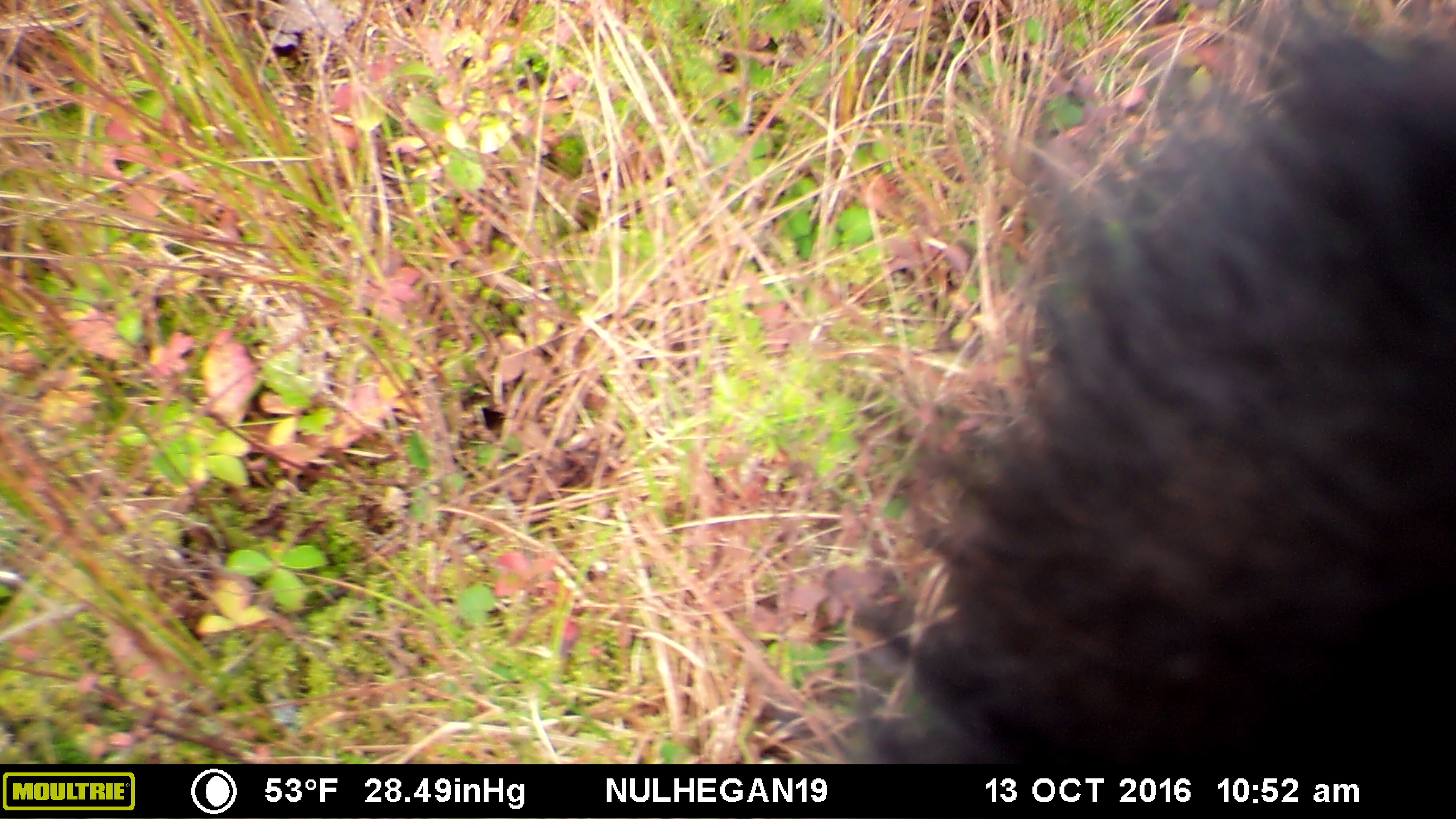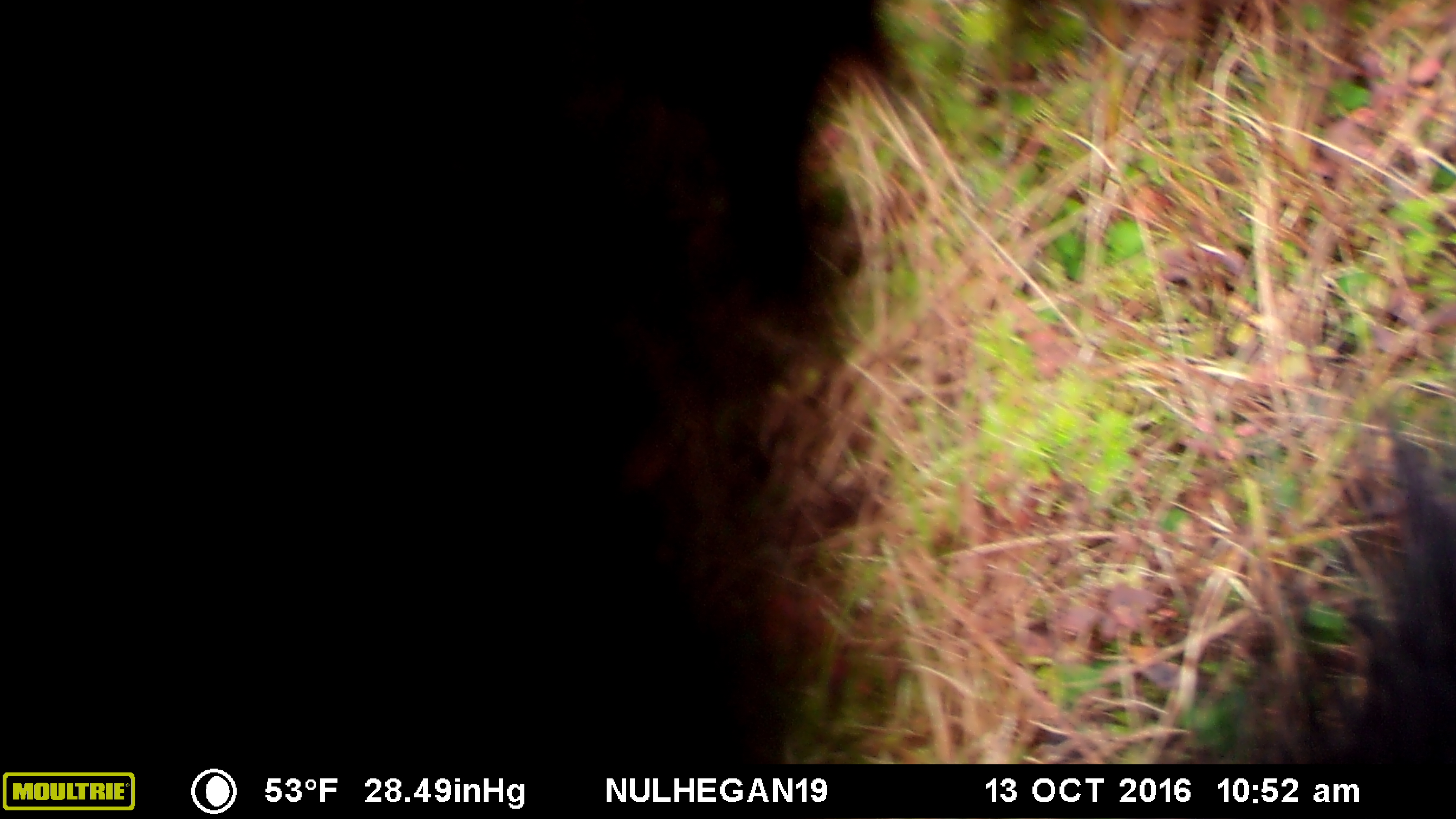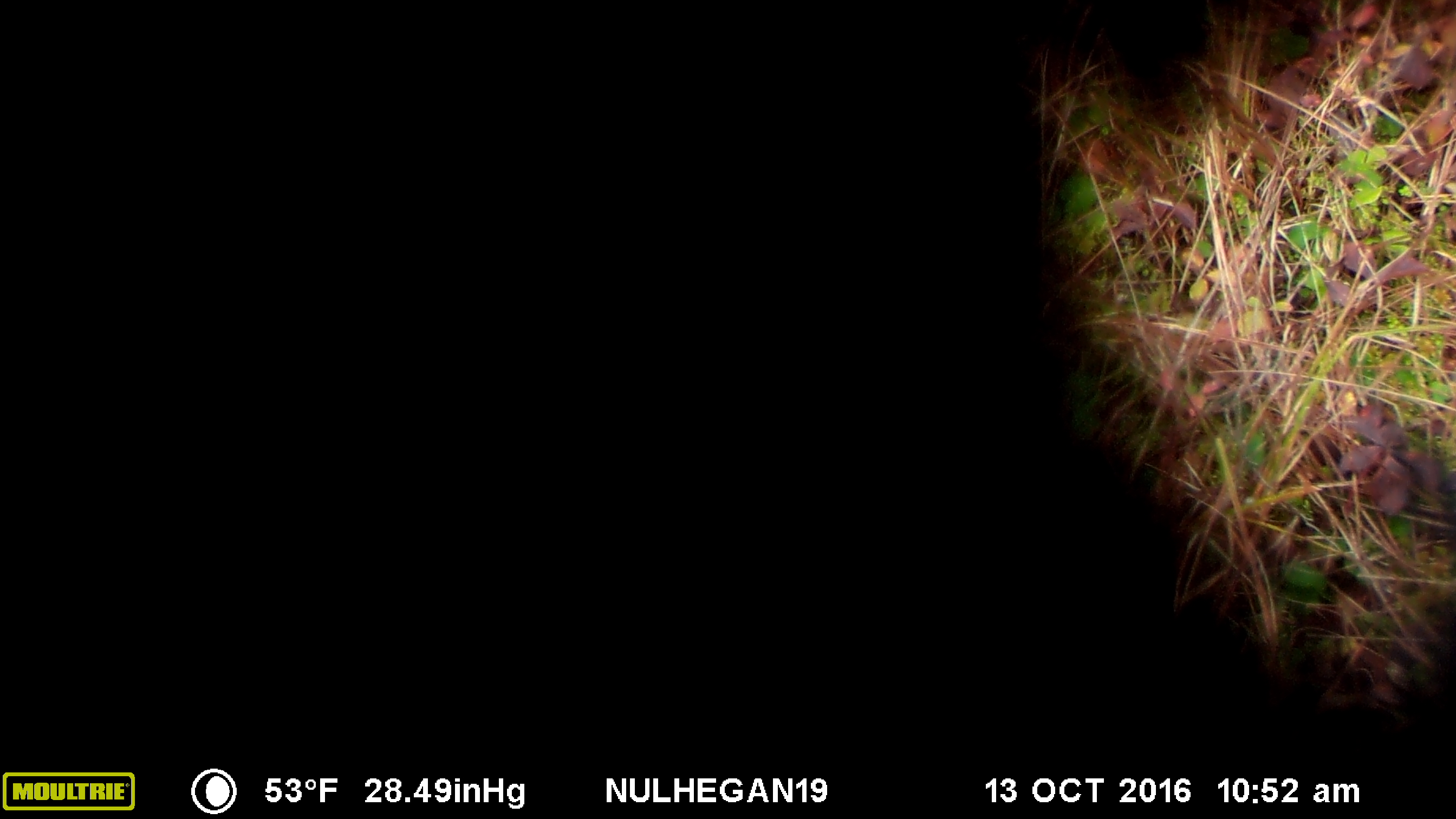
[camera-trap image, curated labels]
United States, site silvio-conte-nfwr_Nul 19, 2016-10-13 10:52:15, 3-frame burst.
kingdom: Animalia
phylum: Chordata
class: Mammalia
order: Carnivora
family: Ursidae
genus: Ursus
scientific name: Ursus americanus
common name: black bear